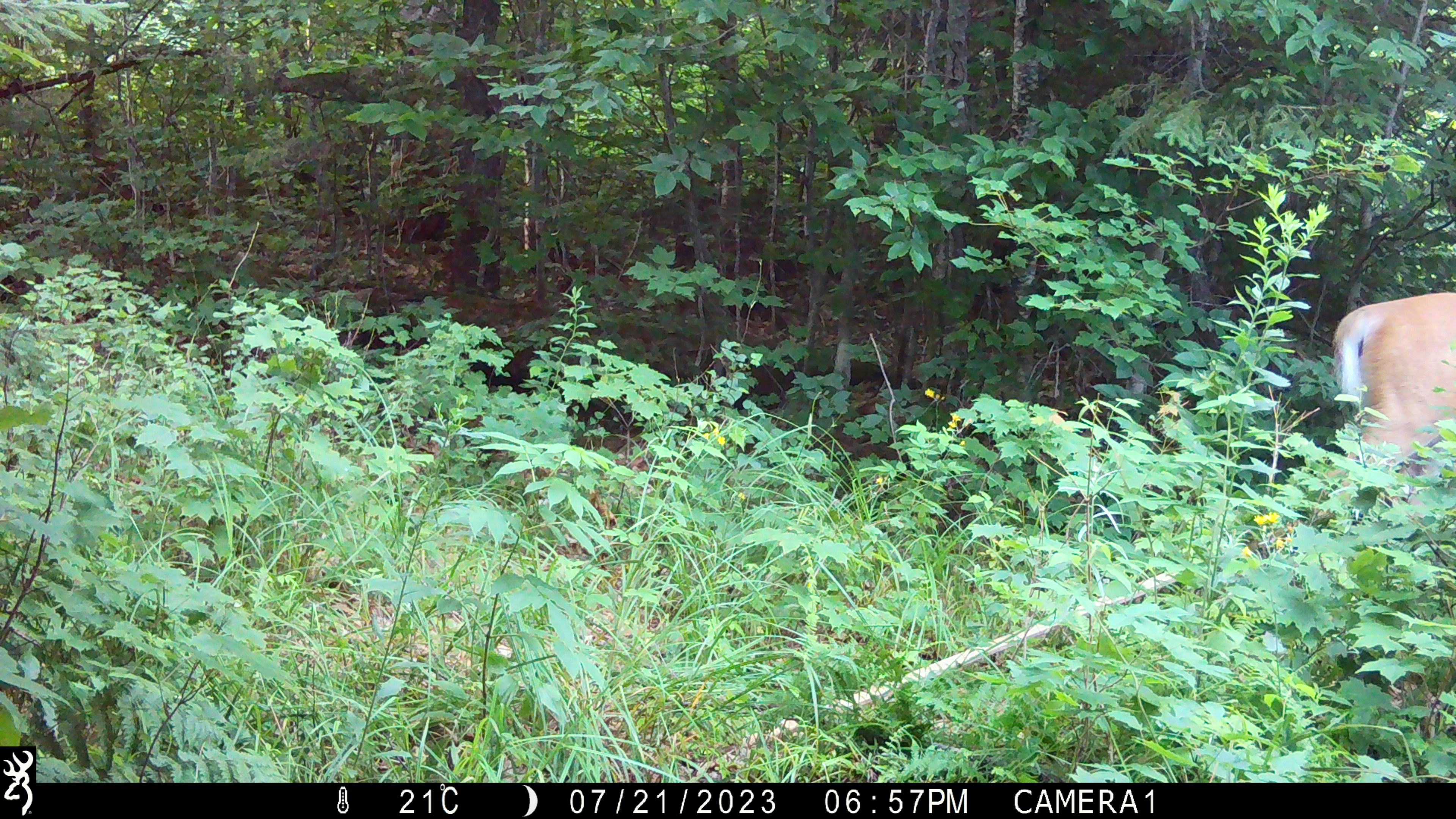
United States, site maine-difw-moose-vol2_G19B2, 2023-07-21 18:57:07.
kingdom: Animalia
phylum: Chordata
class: Mammalia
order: Artiodactyla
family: Cervidae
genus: Odocoileus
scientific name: Odocoileus virginianus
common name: white-tailed deer